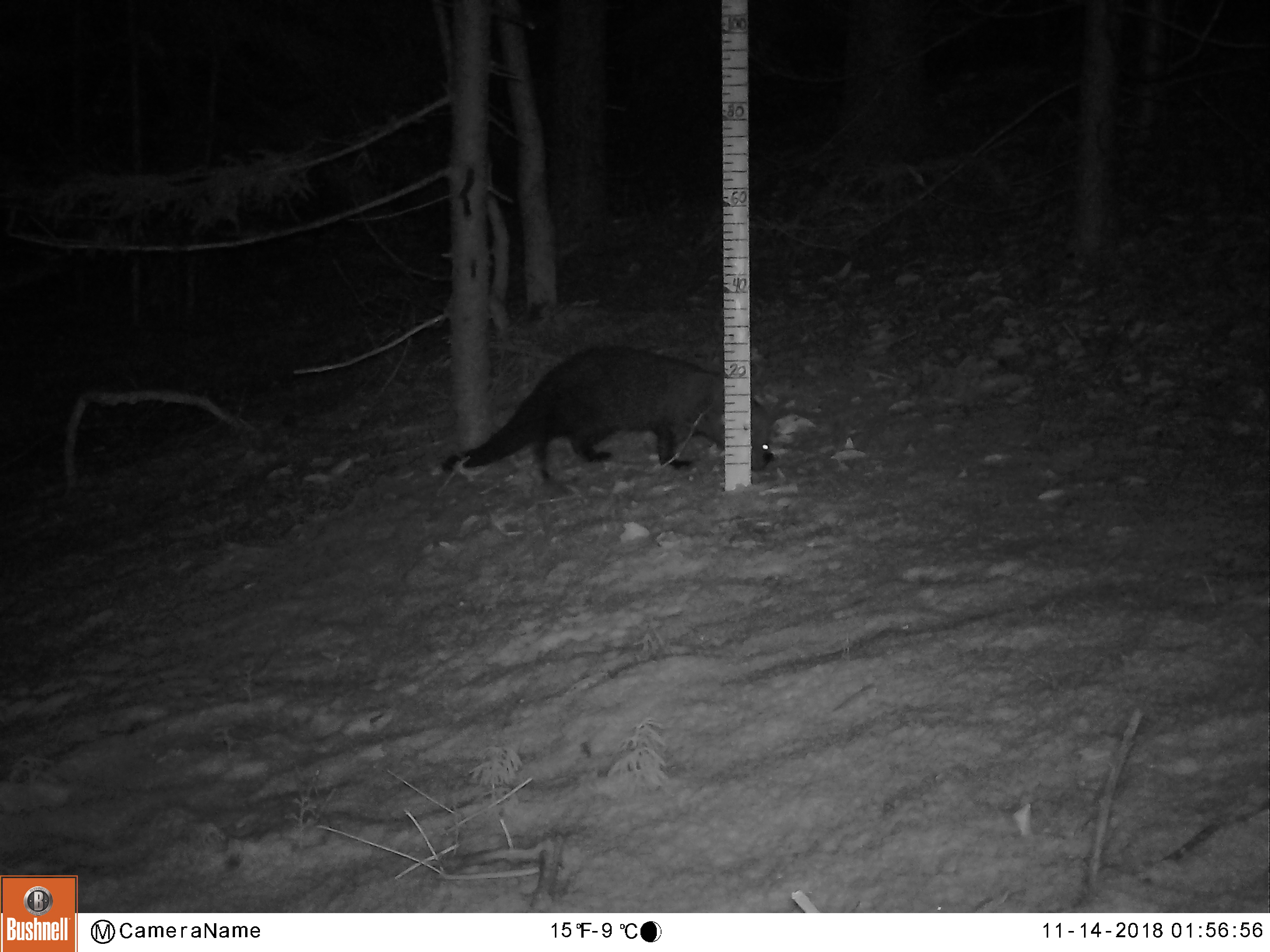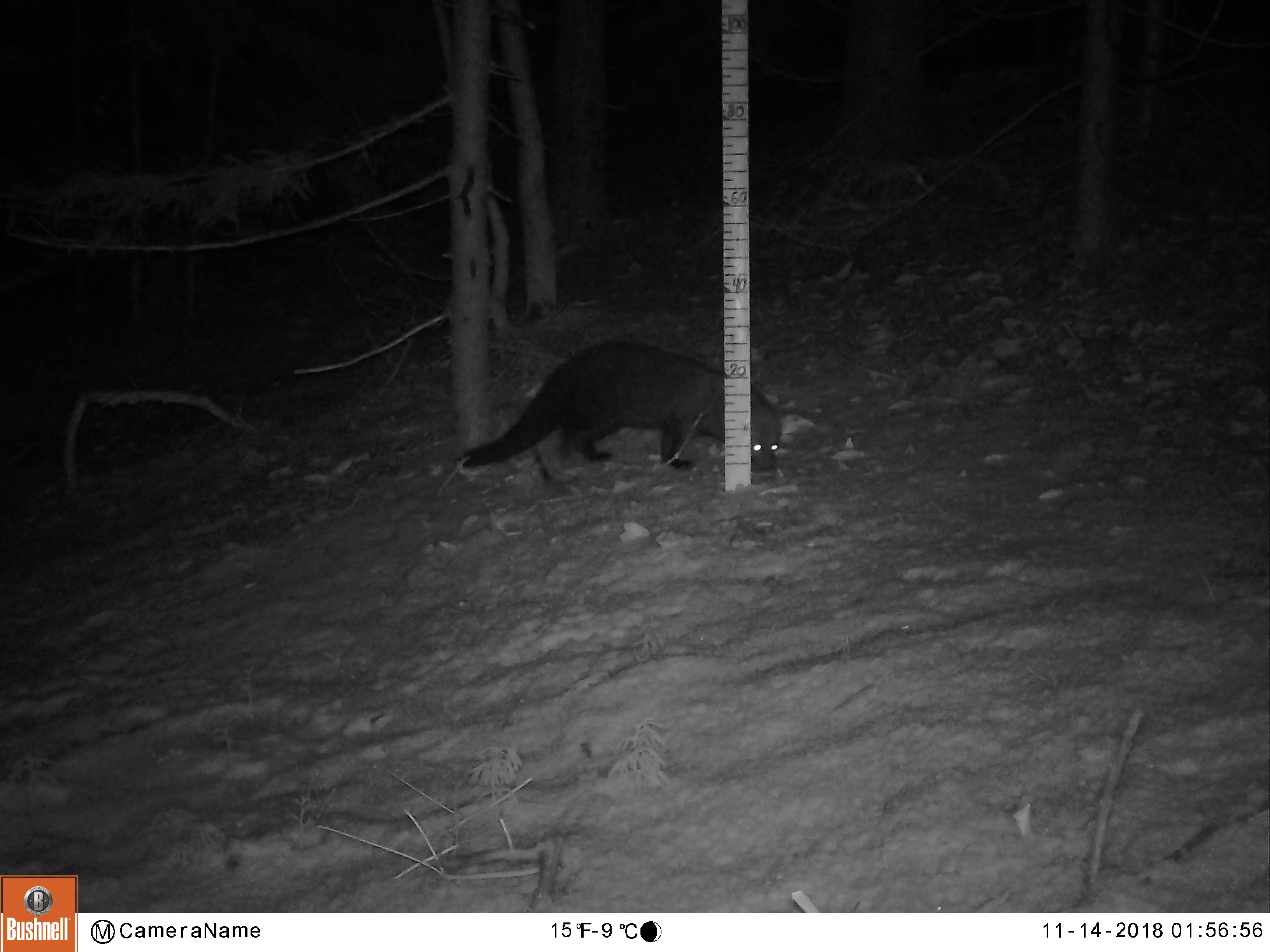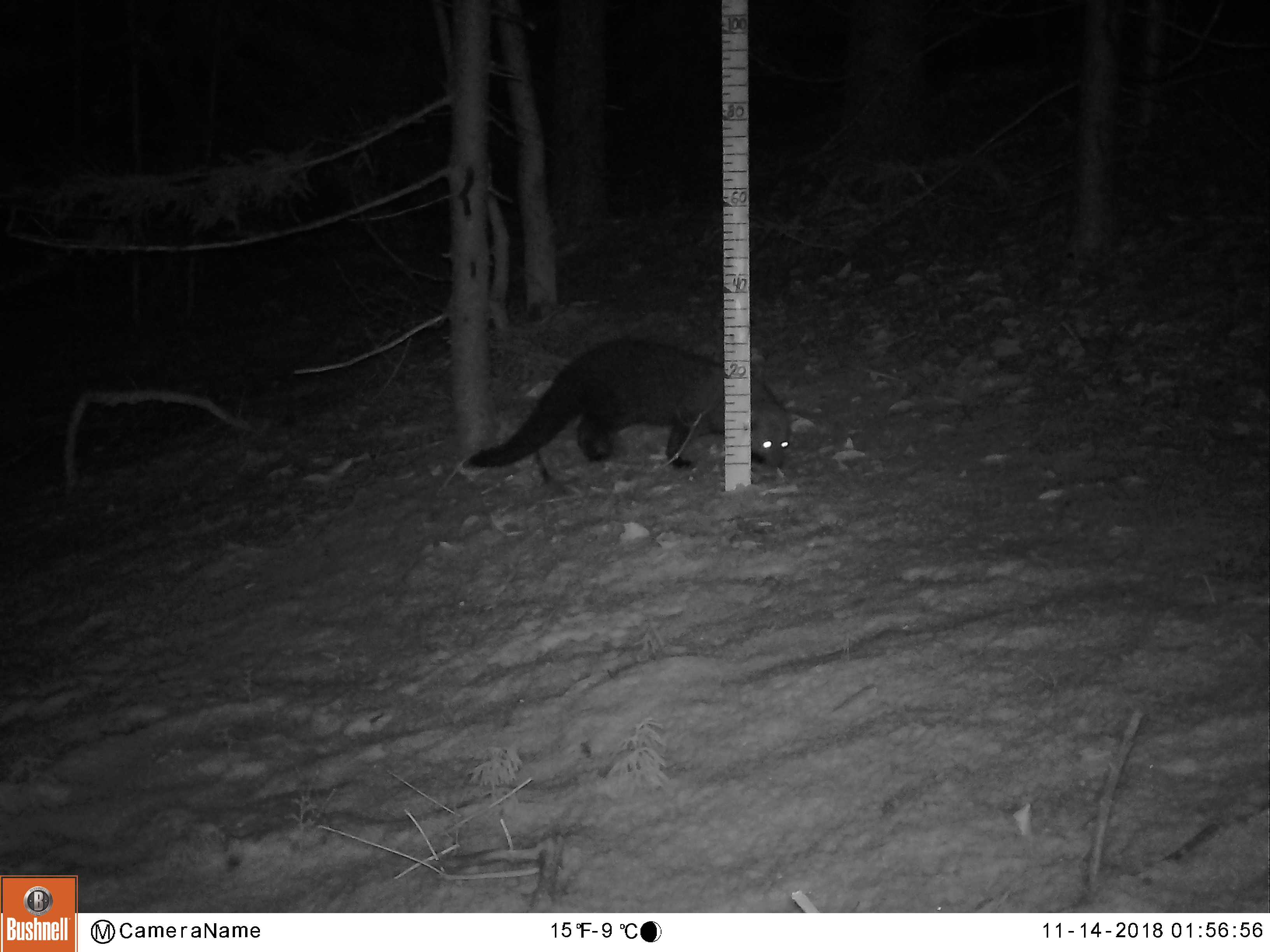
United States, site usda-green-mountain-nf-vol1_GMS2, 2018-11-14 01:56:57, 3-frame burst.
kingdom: Animalia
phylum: Chordata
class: Mammalia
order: Carnivora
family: Mustelidae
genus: Pekania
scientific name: Pekania pennanti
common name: fisher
Fisher (Pekania pennanti).